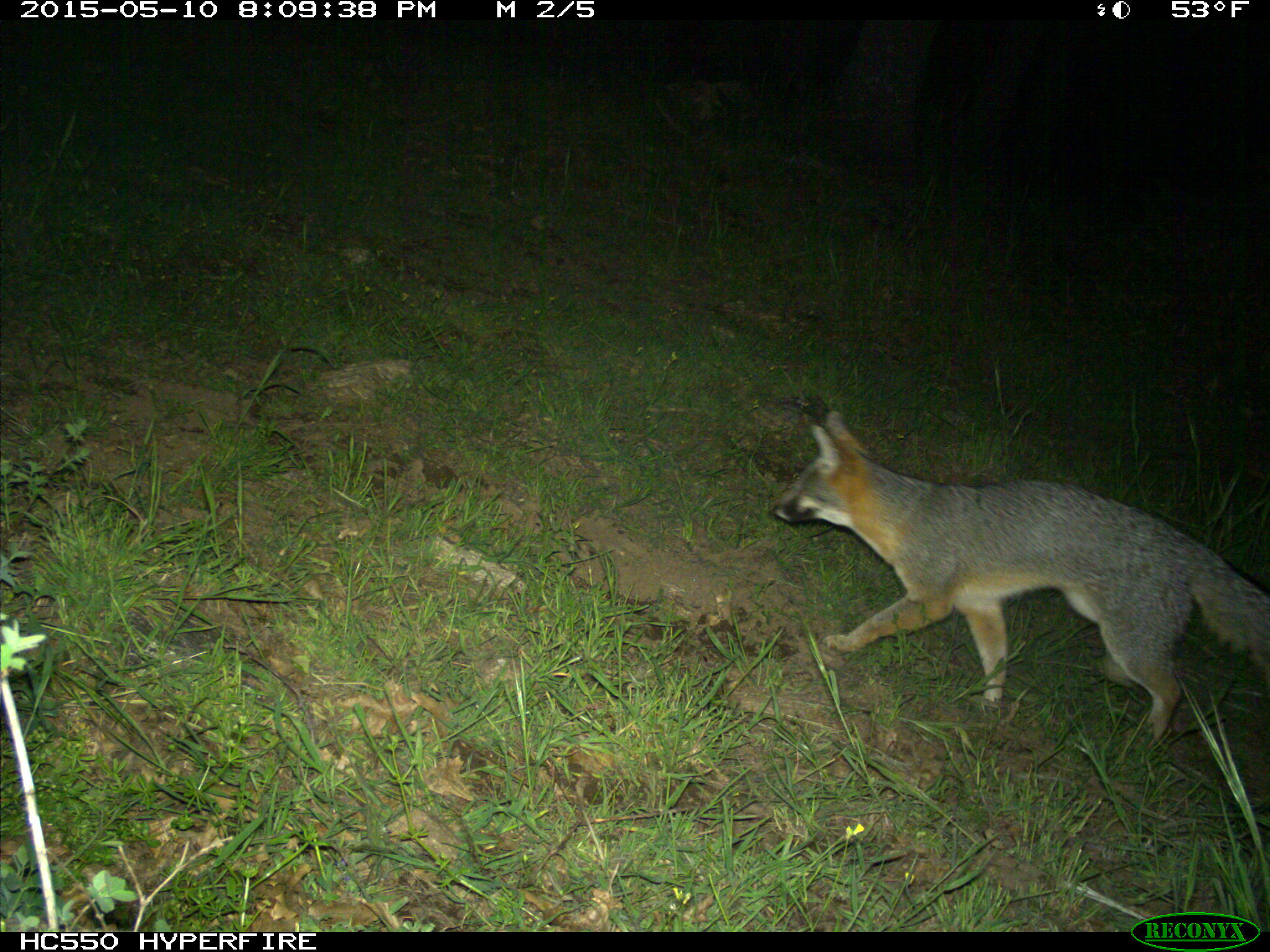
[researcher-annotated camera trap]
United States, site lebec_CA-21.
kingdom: Animalia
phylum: Chordata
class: Mammalia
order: Carnivora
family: Canidae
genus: Urocyon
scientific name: Urocyon cinereoargenteus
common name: gray fox